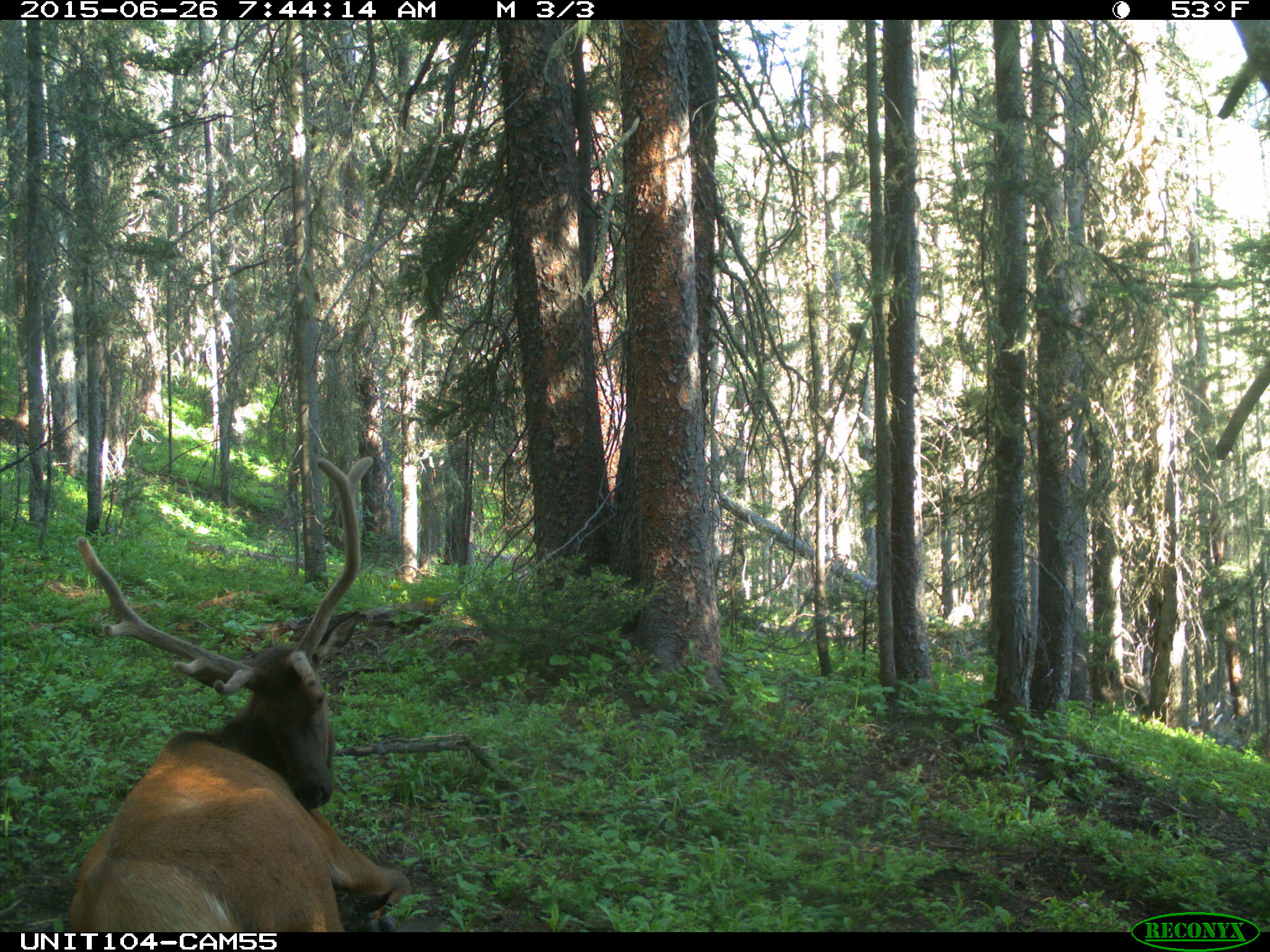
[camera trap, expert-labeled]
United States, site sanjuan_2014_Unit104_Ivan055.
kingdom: Animalia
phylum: Chordata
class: Mammalia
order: Artiodactyla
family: Cervidae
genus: Cervus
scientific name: Cervus elaphus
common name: red deer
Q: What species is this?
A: Cervus elaphus (red deer).